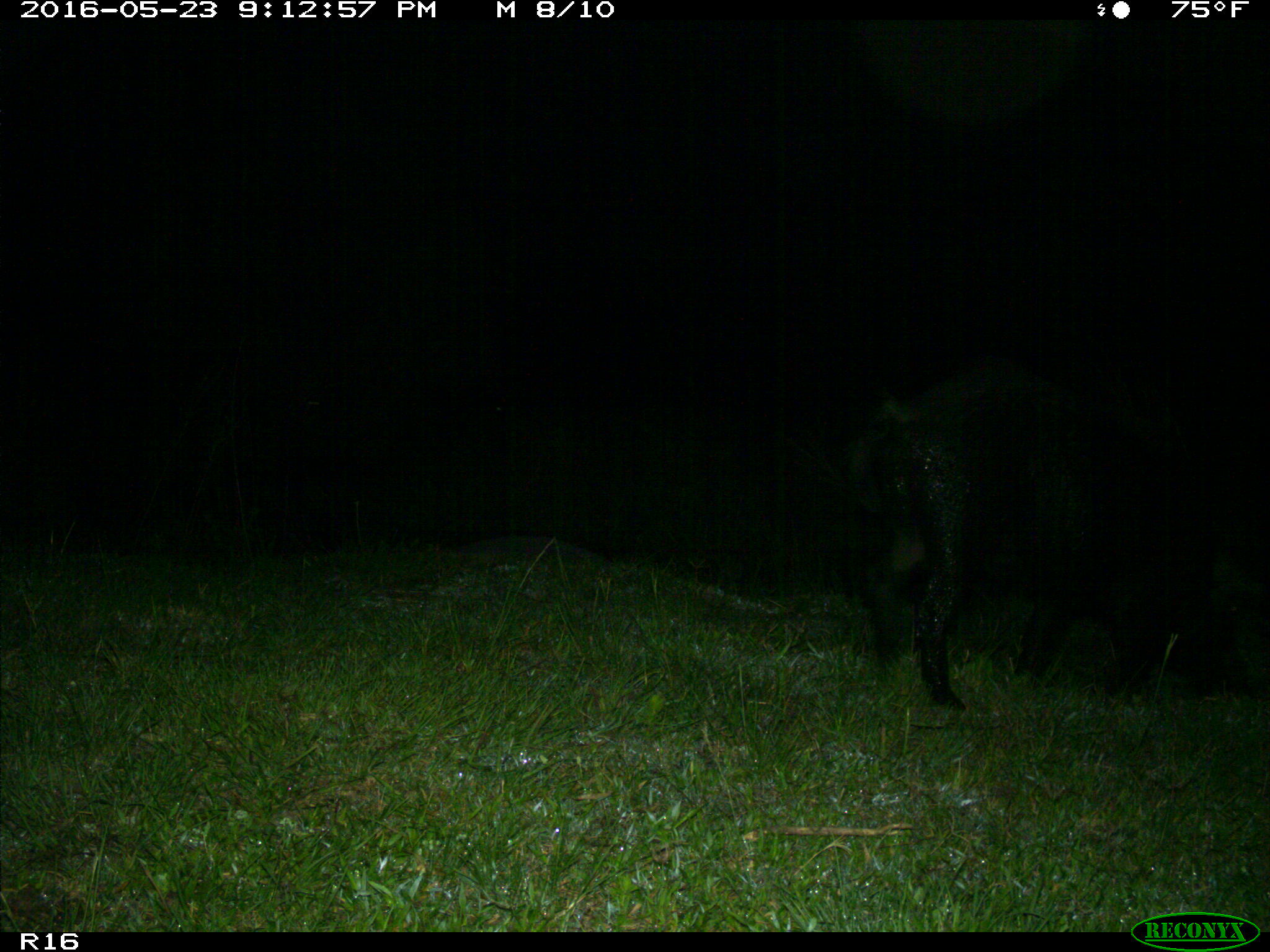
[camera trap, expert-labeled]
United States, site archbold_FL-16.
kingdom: Animalia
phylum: Chordata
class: Mammalia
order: Artiodactyla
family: Suidae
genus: Sus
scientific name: Sus scrofa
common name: wild boar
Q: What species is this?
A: Sus scrofa (wild boar).